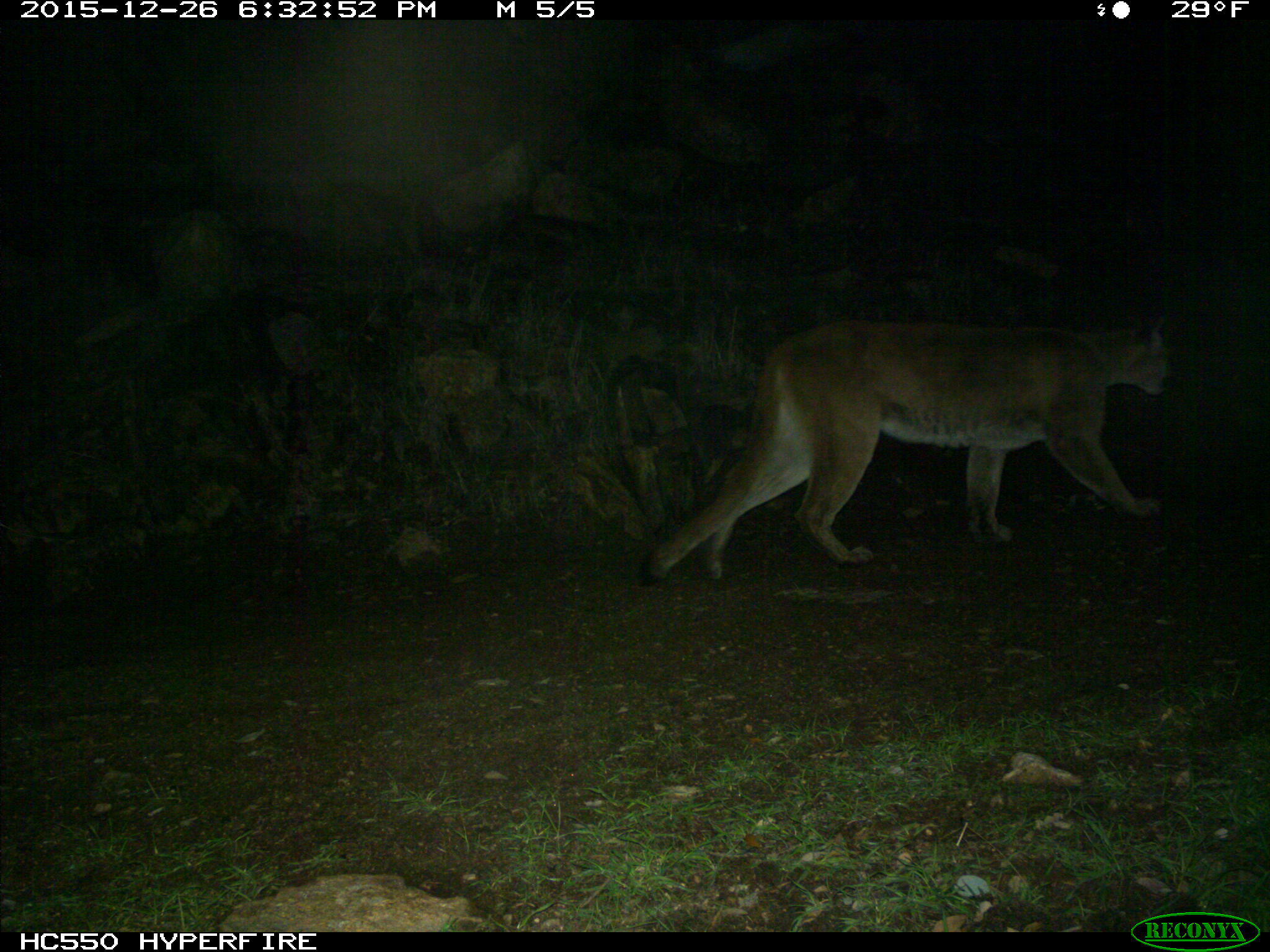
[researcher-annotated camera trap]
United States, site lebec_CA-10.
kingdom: Animalia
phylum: Chordata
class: Mammalia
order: Carnivora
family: Felidae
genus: Puma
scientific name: Puma concolor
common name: mountain lion